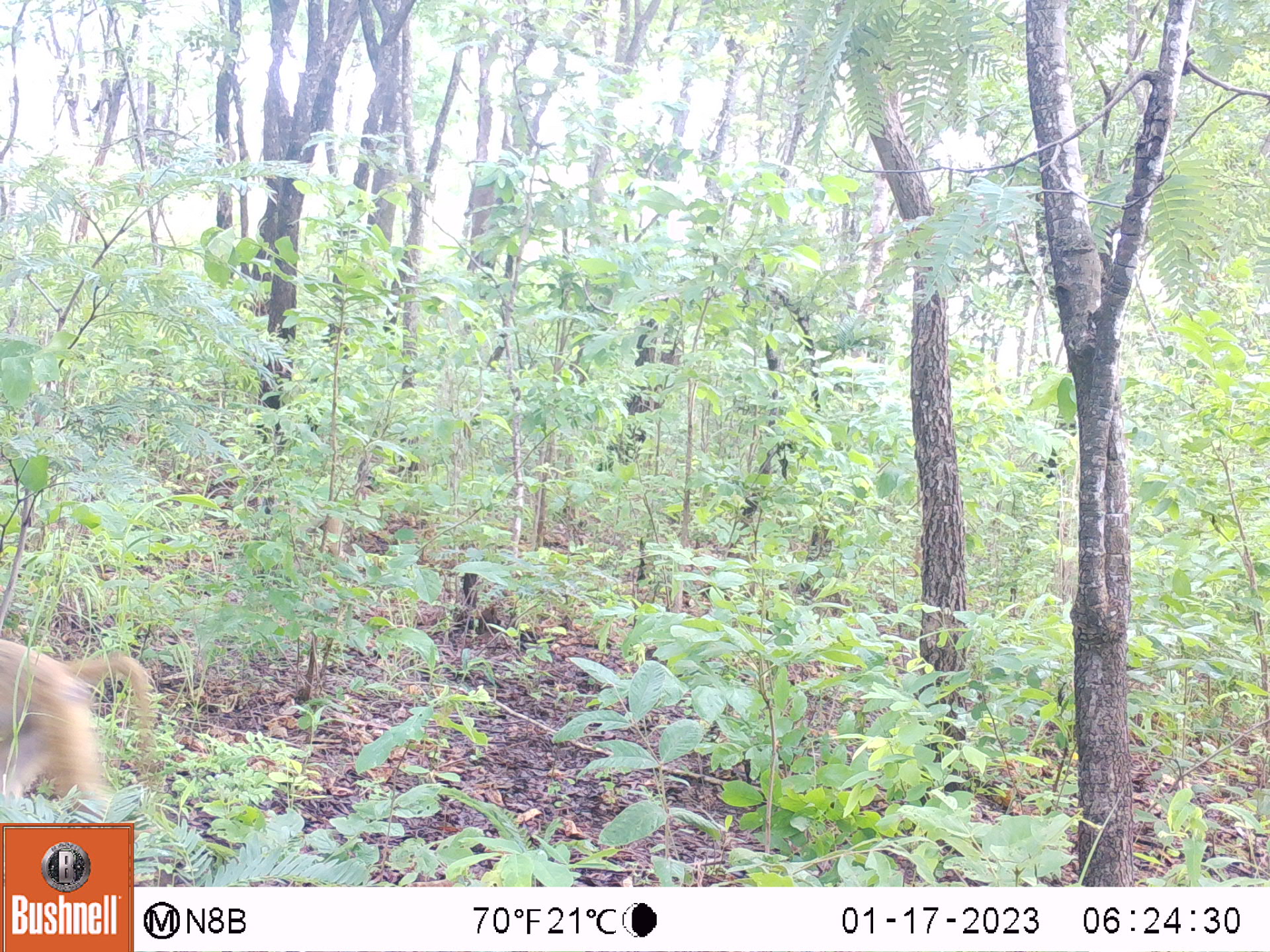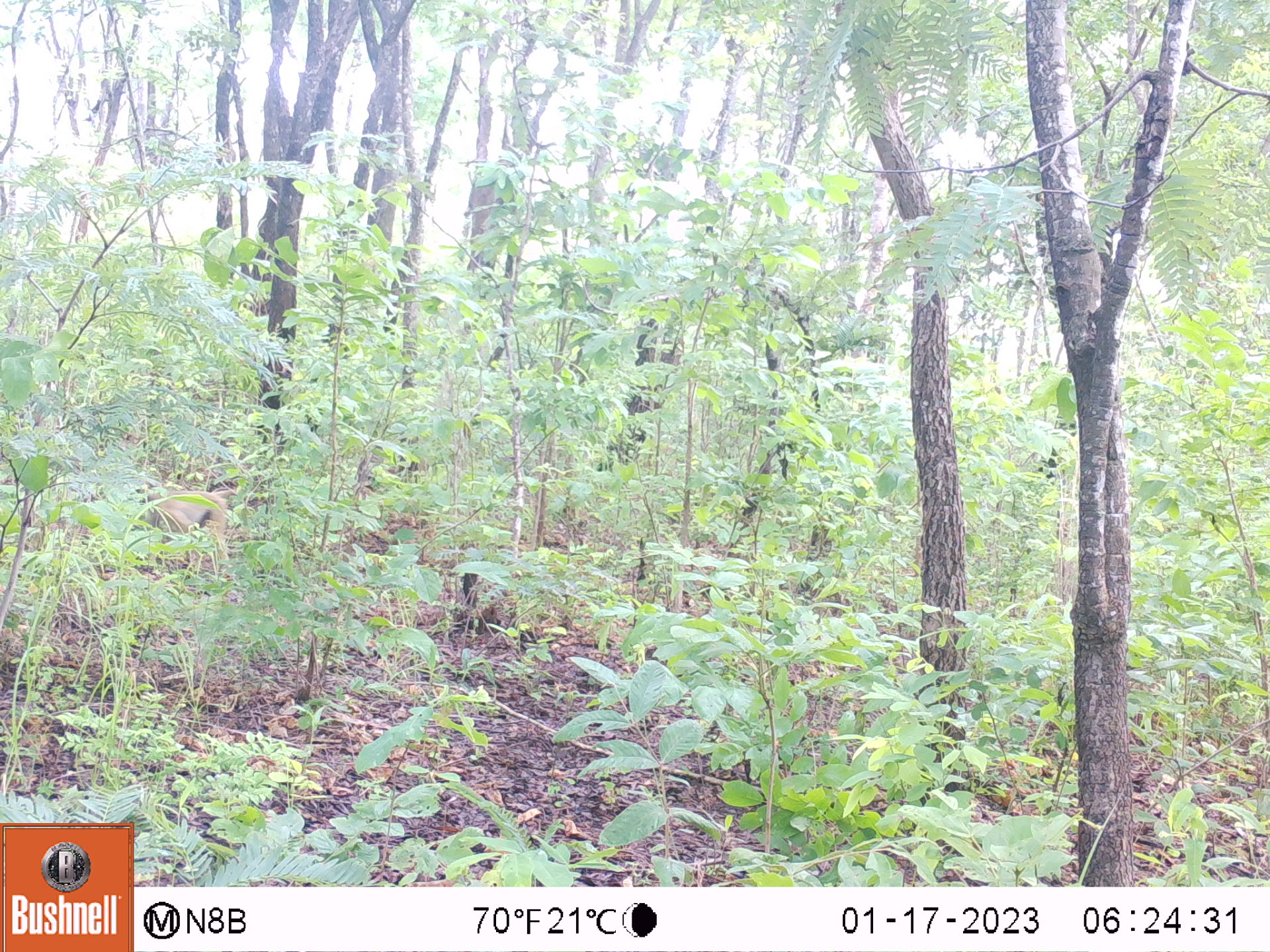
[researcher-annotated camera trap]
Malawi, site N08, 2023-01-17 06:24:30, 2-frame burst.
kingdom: Animalia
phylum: Chordata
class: Mammalia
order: Primates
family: Cercopithecidae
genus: Papio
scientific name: Papio cynocephalus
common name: yellow baboon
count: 1